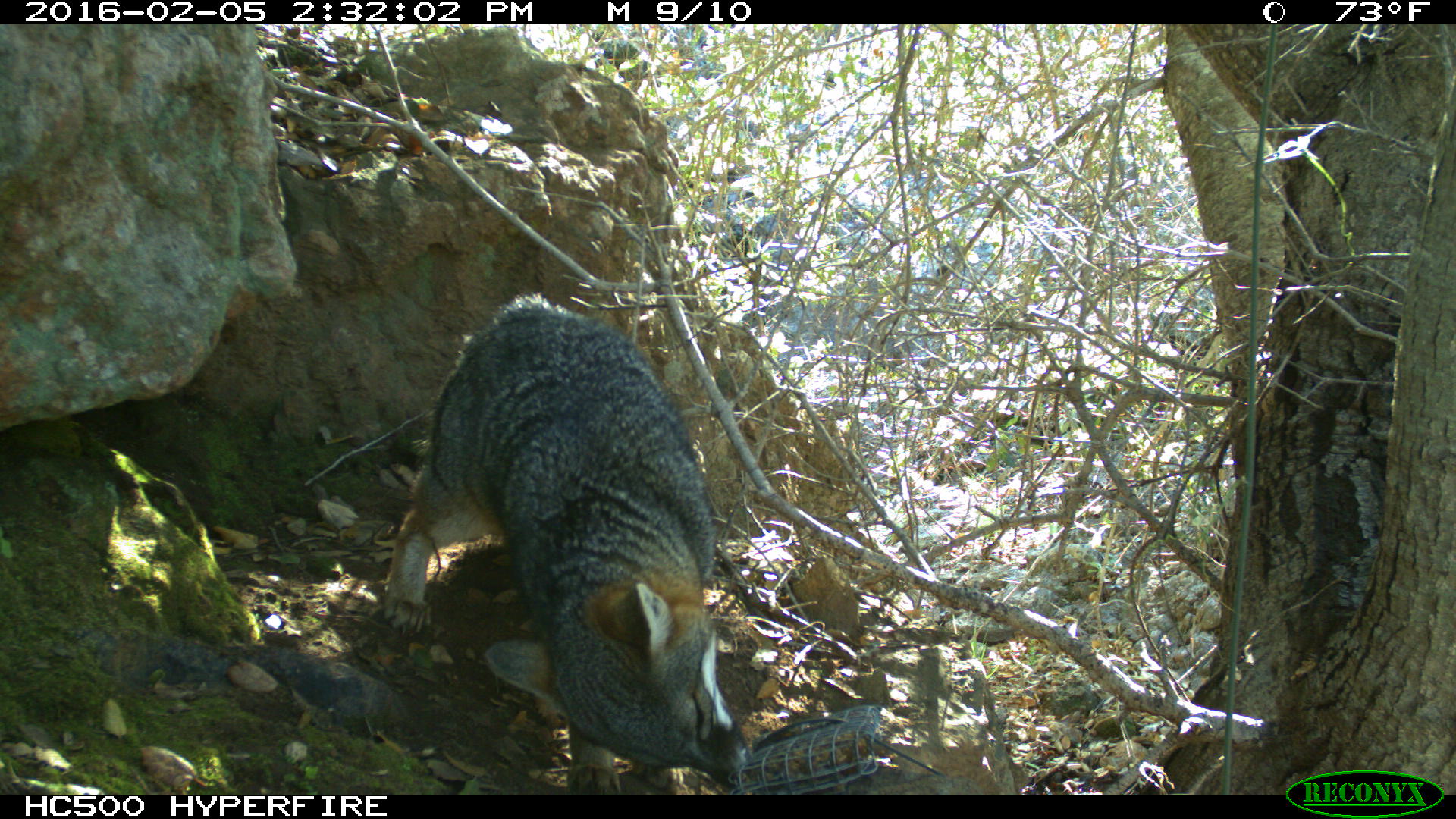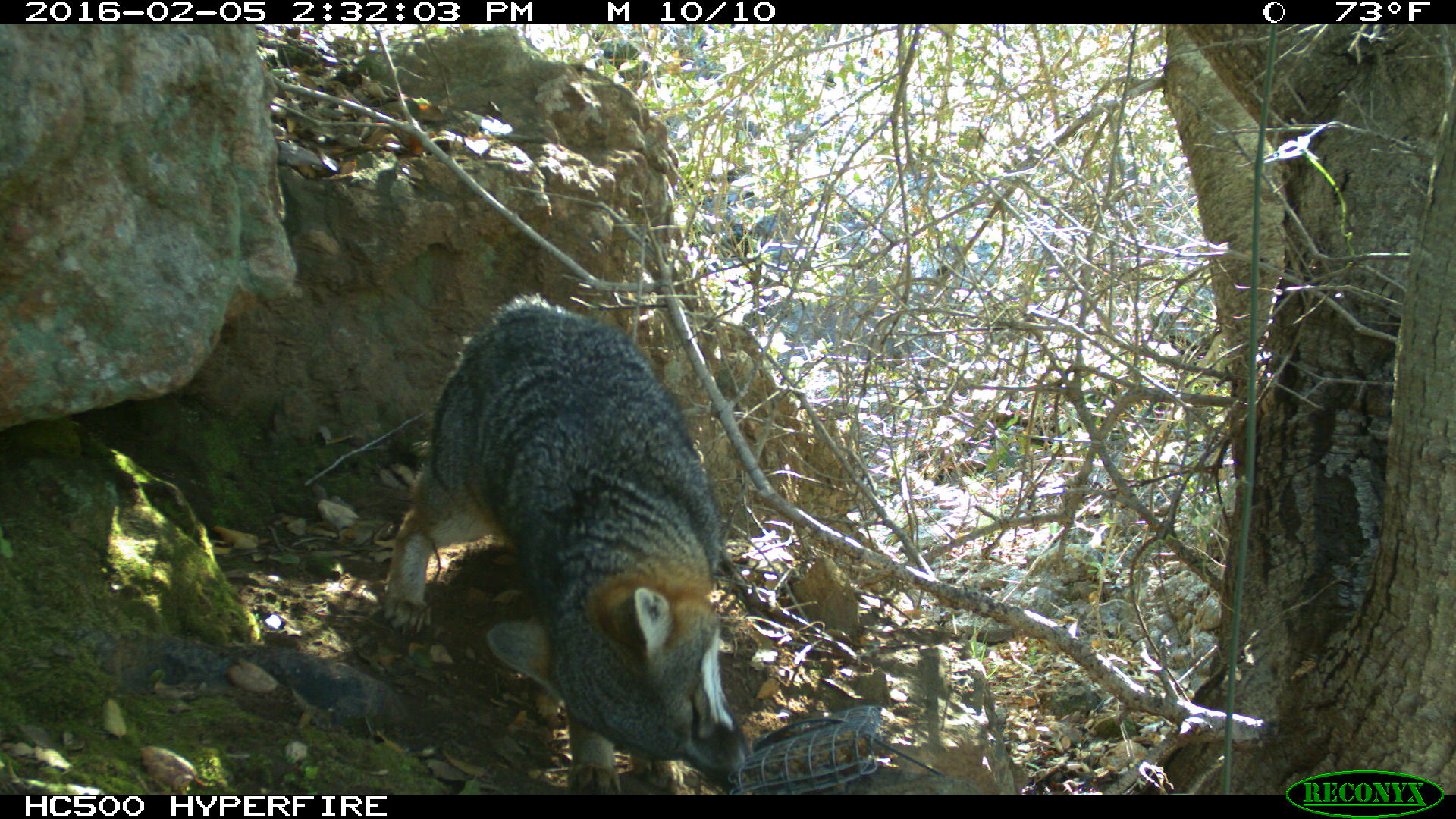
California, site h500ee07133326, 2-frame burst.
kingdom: Animalia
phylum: Chordata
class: Mammalia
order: Carnivora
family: Canidae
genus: Urocyon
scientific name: Urocyon littoralis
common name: island fox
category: fox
Fox (island fox) (Urocyon littoralis).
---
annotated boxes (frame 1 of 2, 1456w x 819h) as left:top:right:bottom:
fox: 381:291:746:792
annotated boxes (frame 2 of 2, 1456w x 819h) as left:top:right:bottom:
fox: 381:293:752:793